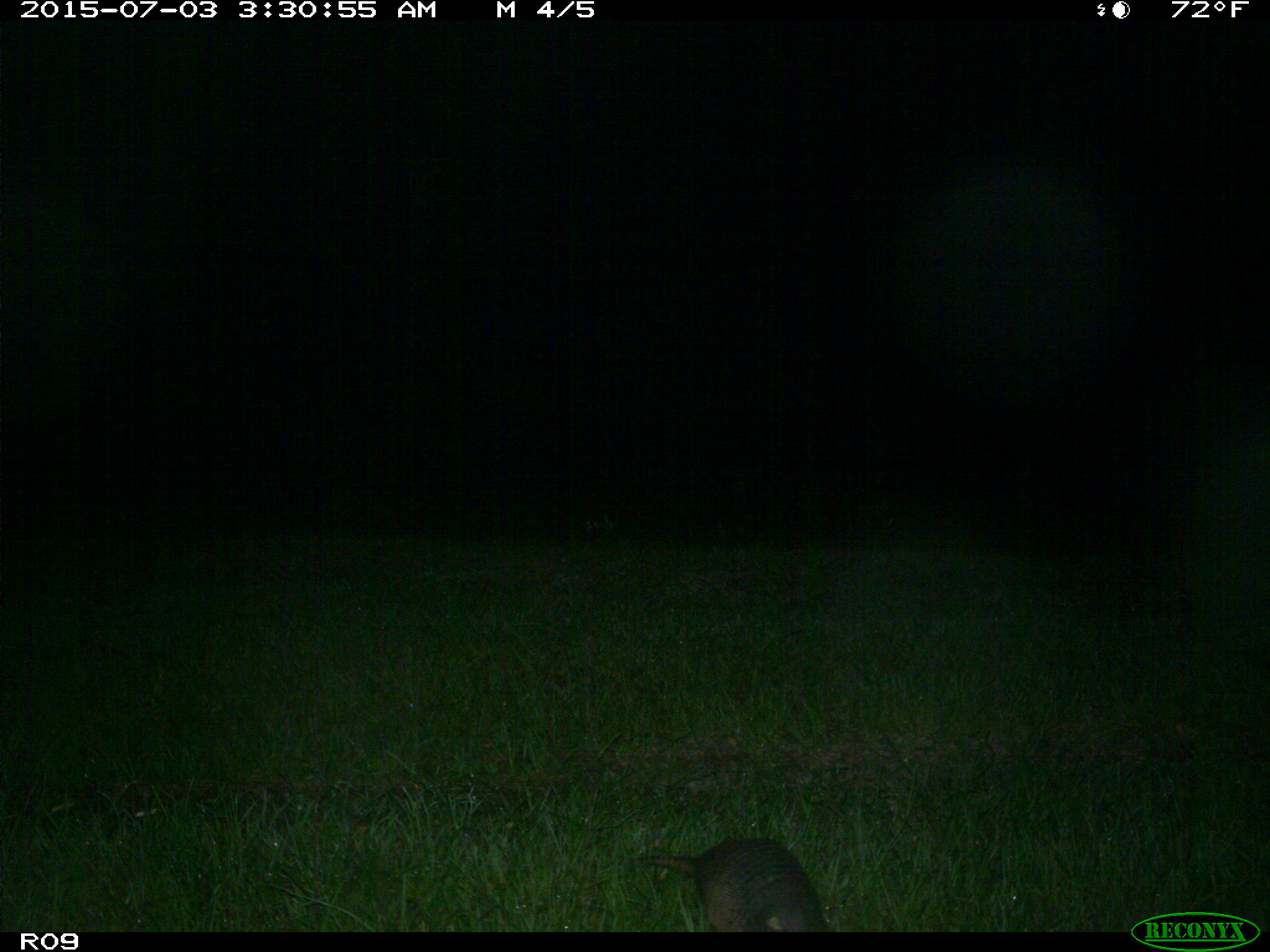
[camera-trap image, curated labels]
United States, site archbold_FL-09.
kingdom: Animalia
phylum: Chordata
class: Mammalia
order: Cingulata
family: Dasypodidae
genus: Dasypus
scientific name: Dasypus novemcinctus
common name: nine-banded armadillo